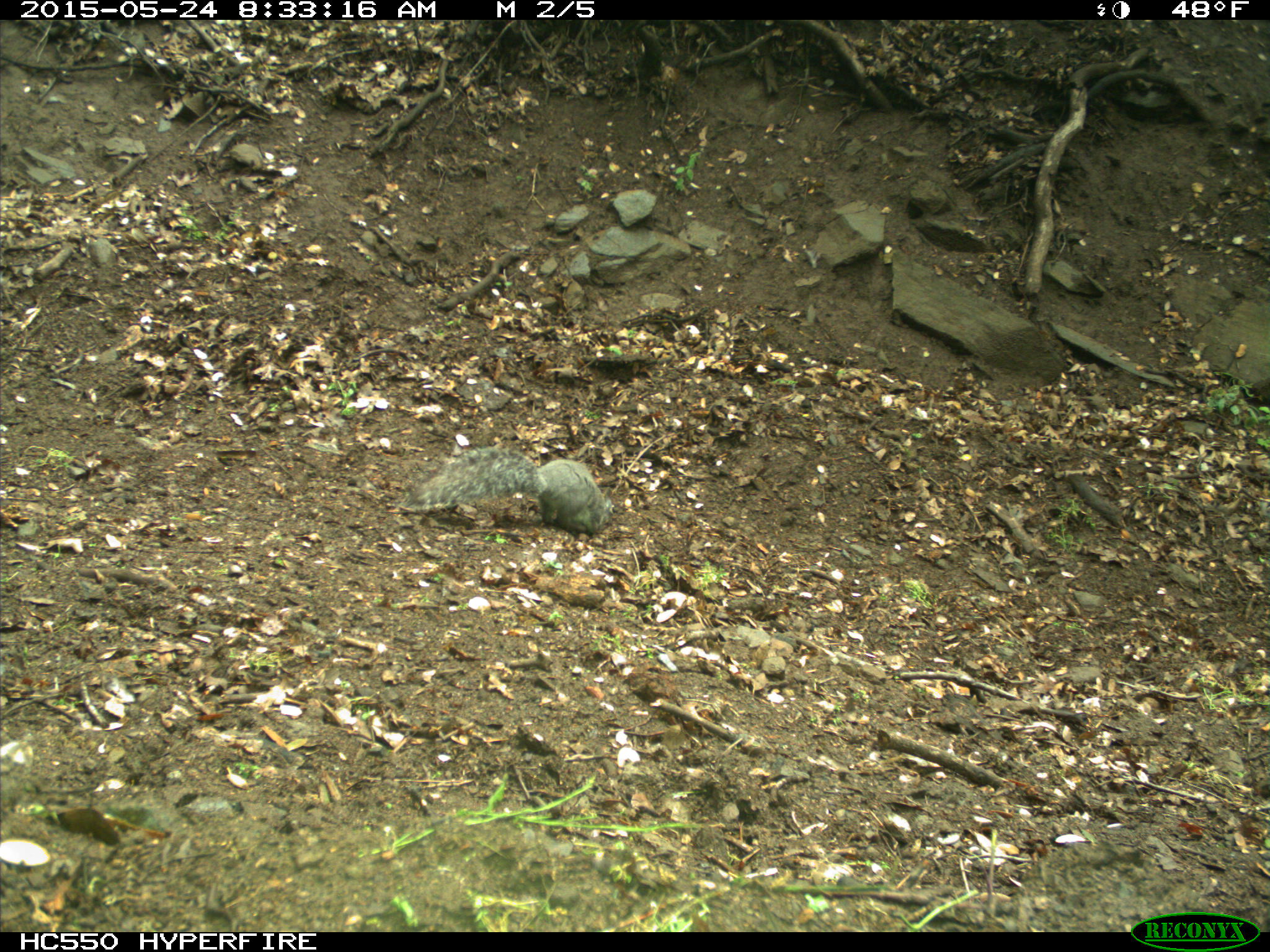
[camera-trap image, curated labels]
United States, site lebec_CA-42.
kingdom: Animalia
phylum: Chordata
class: Mammalia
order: Rodentia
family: Sciuridae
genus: Sciurus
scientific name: Sciurus carolinensis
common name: eastern gray squirrel